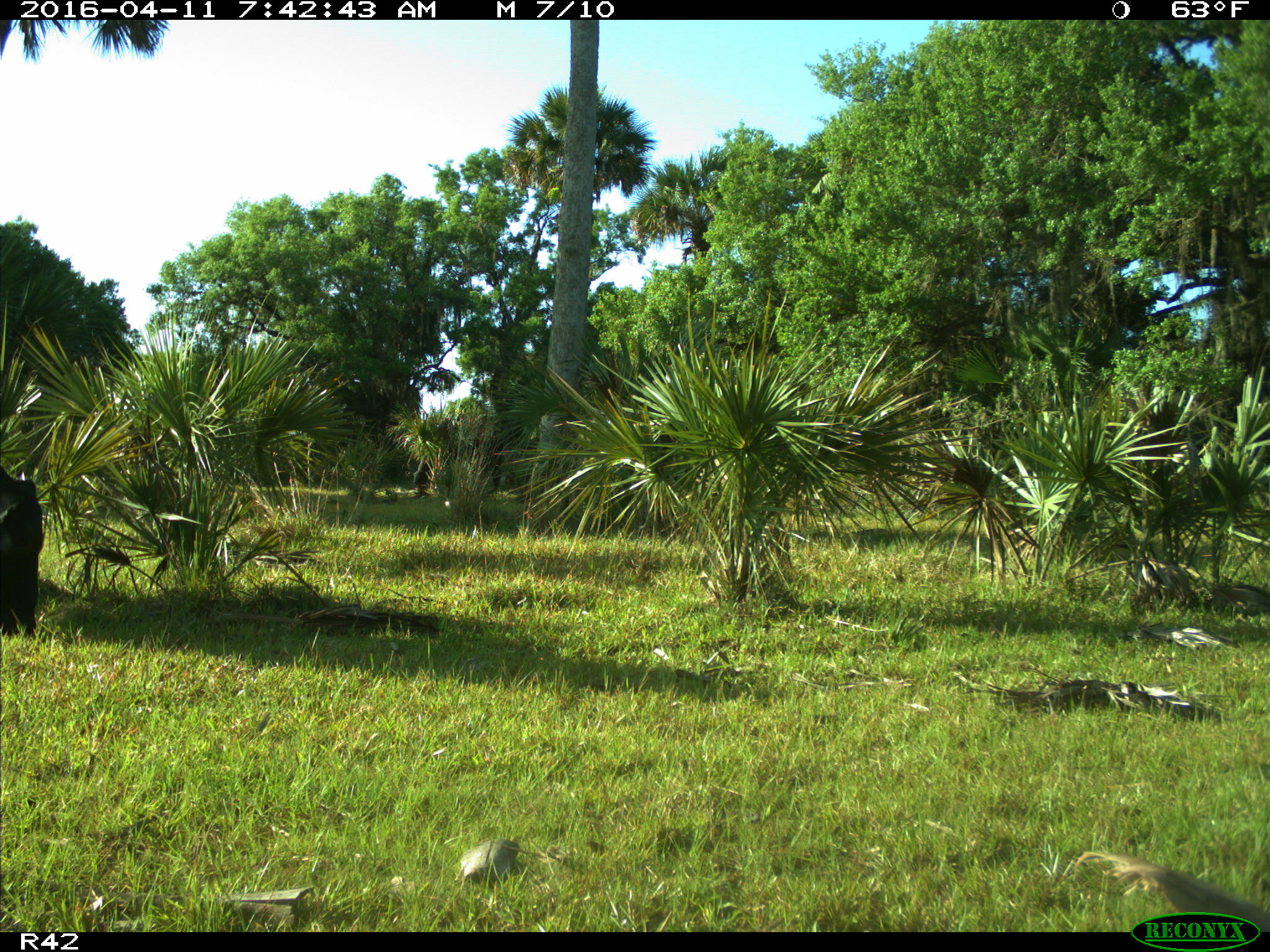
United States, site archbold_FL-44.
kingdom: Animalia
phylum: Chordata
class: Mammalia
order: Artiodactyla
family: Bovidae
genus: Bos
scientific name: Bos taurus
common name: domestic cow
Bos taurus (domestic cow).